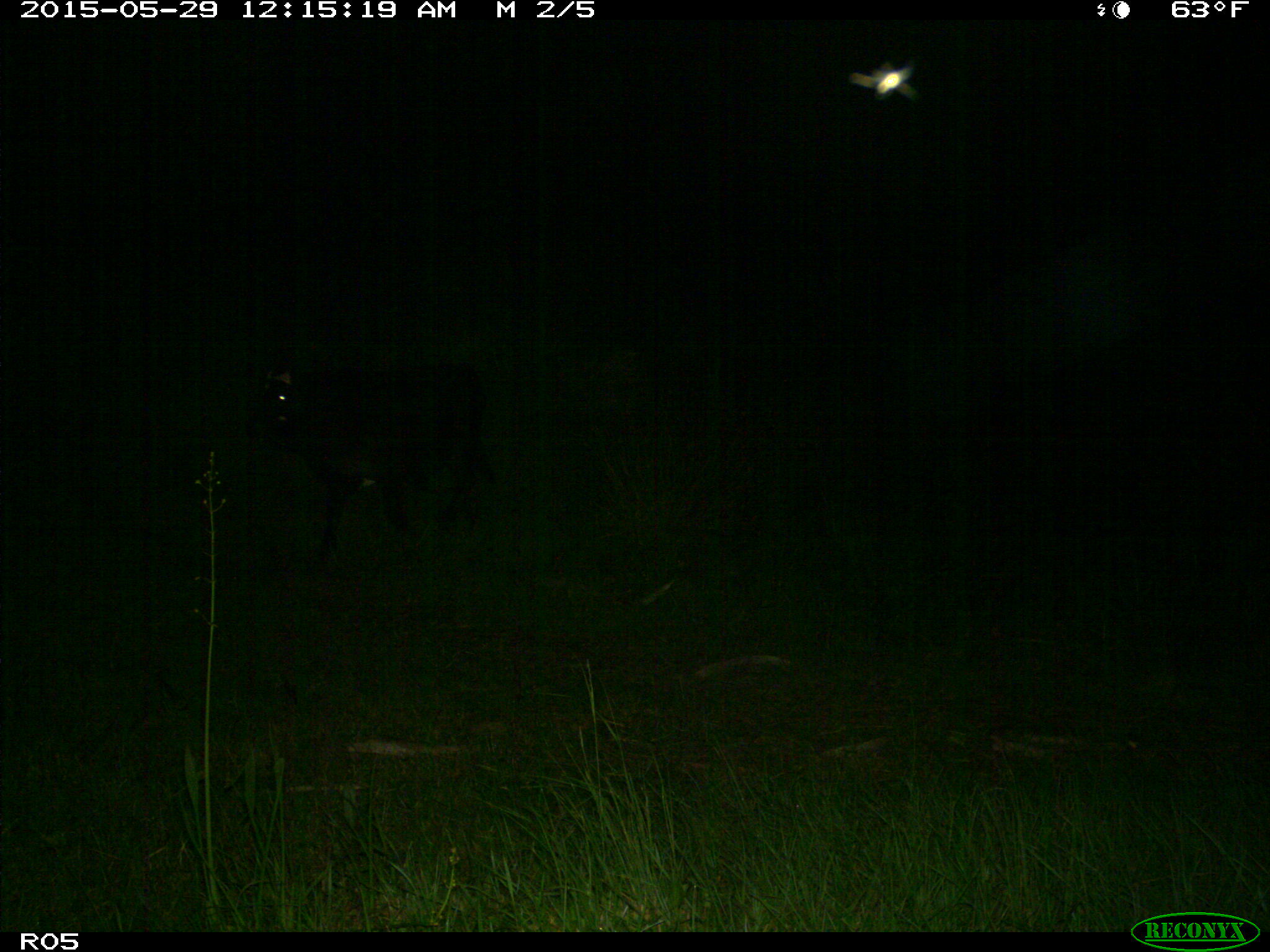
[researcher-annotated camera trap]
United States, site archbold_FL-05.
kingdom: Animalia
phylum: Chordata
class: Mammalia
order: Artiodactyla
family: Bovidae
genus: Bos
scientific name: Bos taurus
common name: domestic cow